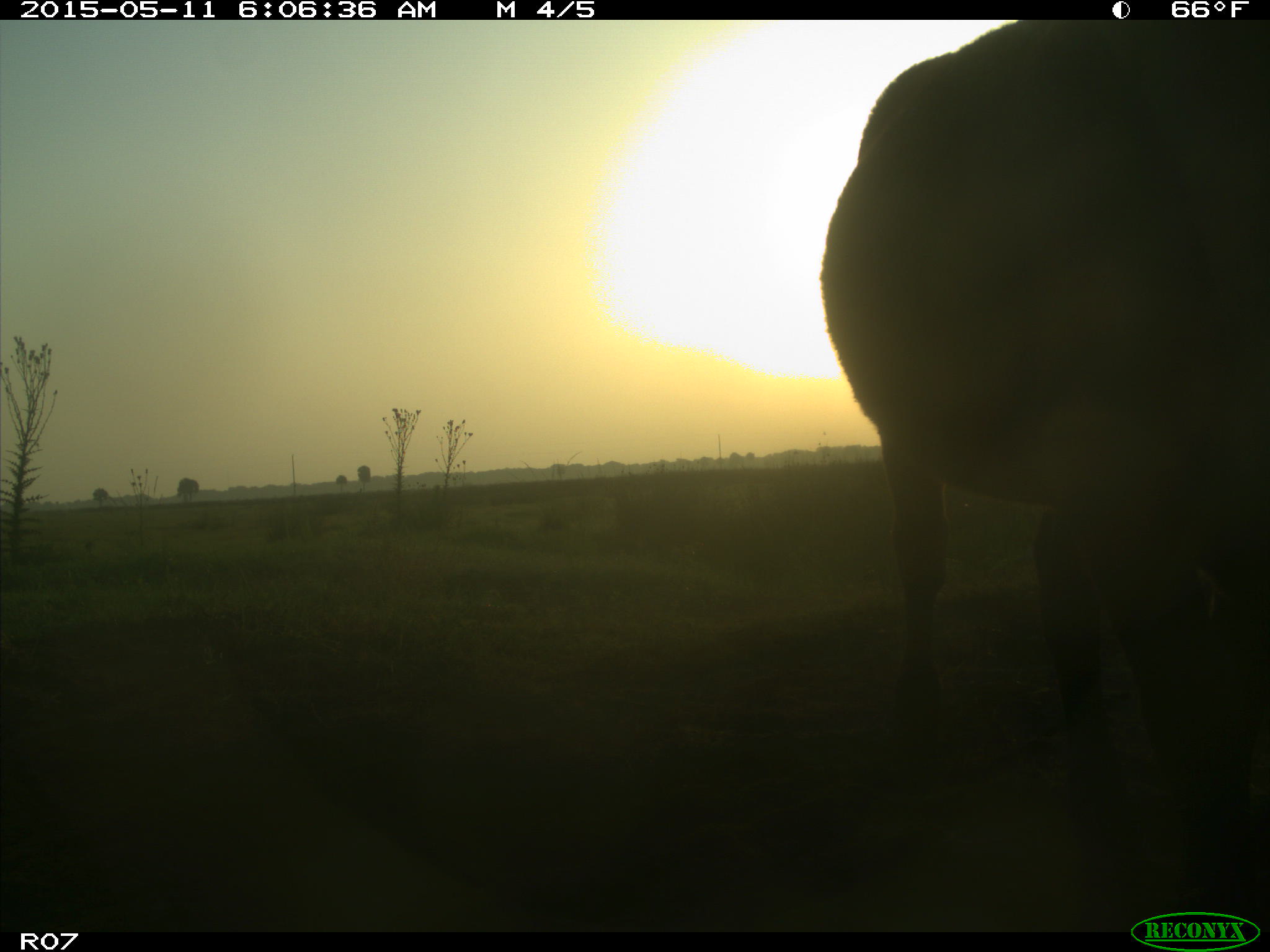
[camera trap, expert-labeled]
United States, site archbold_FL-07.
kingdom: Animalia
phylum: Chordata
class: Mammalia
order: Artiodactyla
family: Bovidae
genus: Bos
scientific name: Bos taurus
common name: domestic cow